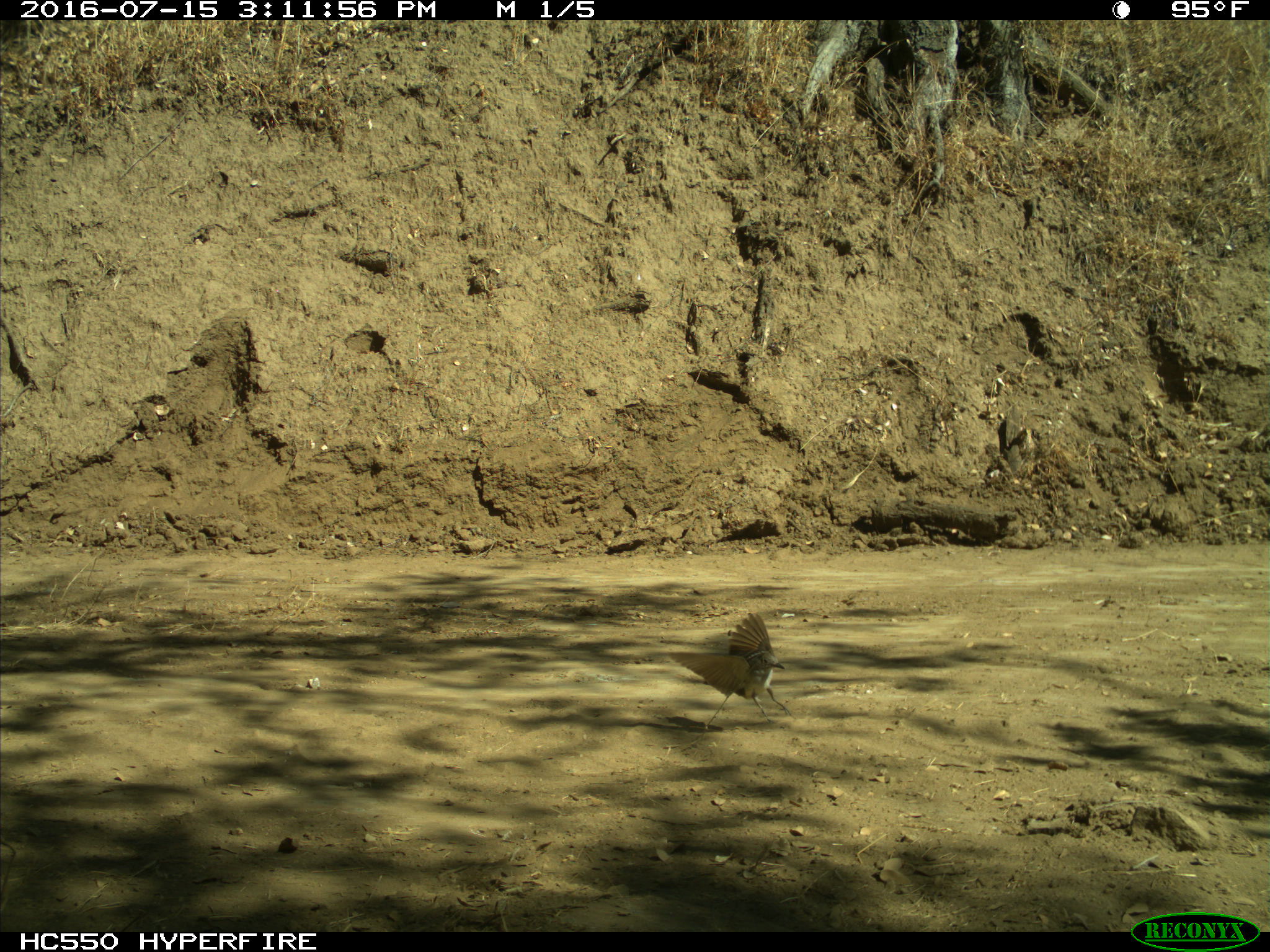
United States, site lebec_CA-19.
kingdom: Animalia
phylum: Chordata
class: Aves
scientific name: Aves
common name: birds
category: unidentified bird